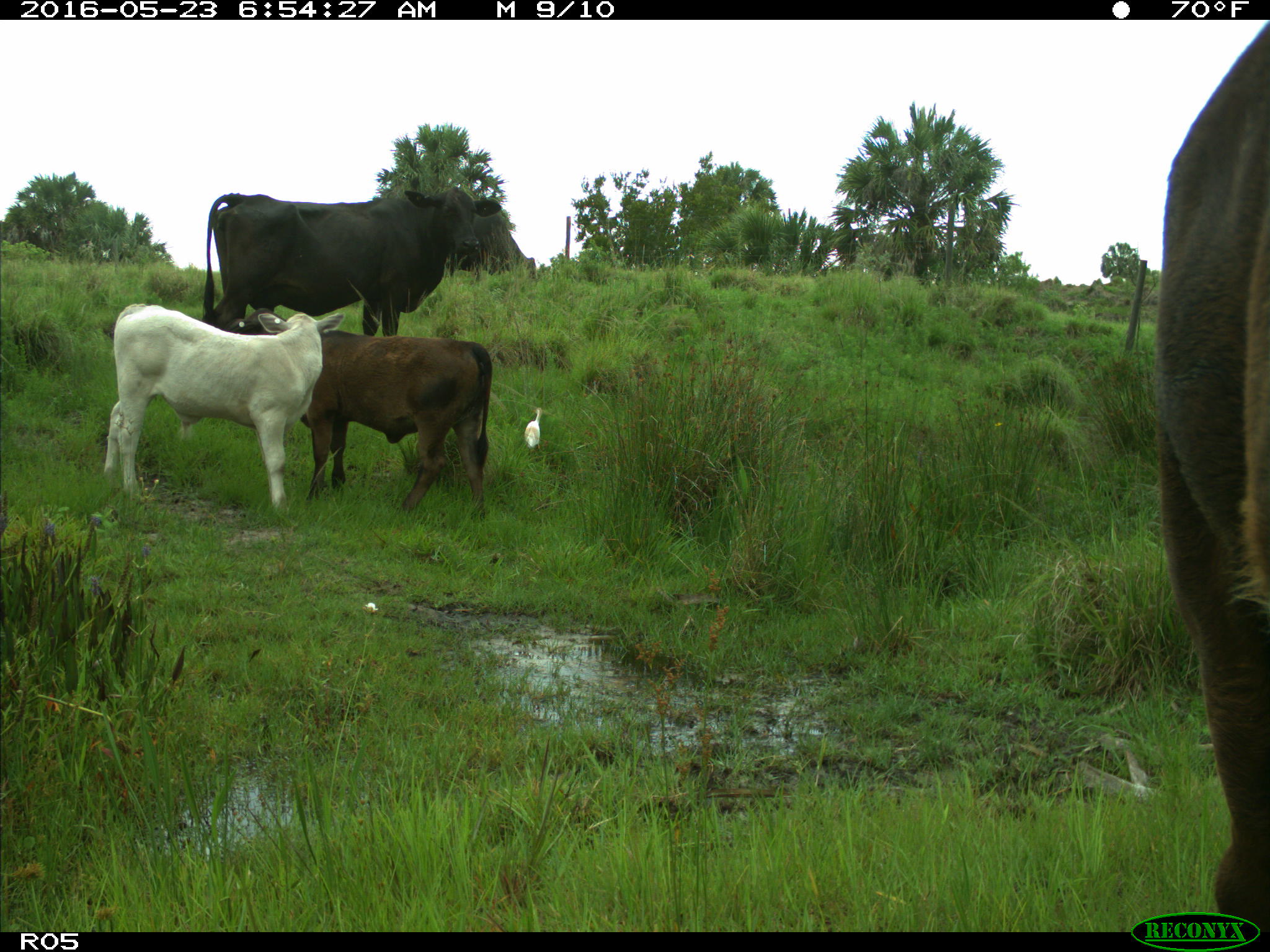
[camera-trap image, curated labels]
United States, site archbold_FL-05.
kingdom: Animalia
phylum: Chordata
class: Mammalia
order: Artiodactyla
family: Bovidae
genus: Bos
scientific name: Bos taurus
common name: domestic cow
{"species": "Bos taurus (domestic cow)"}